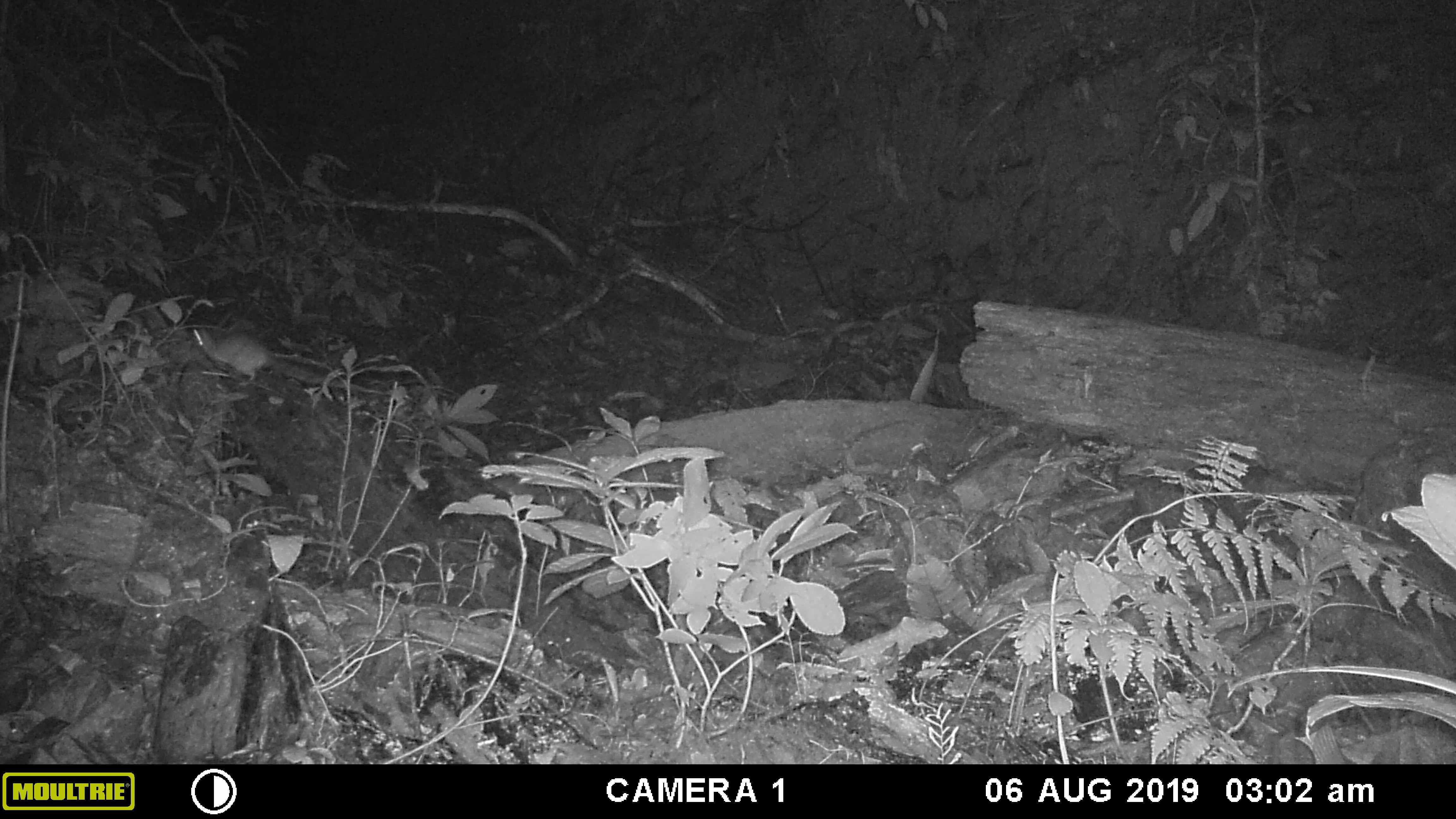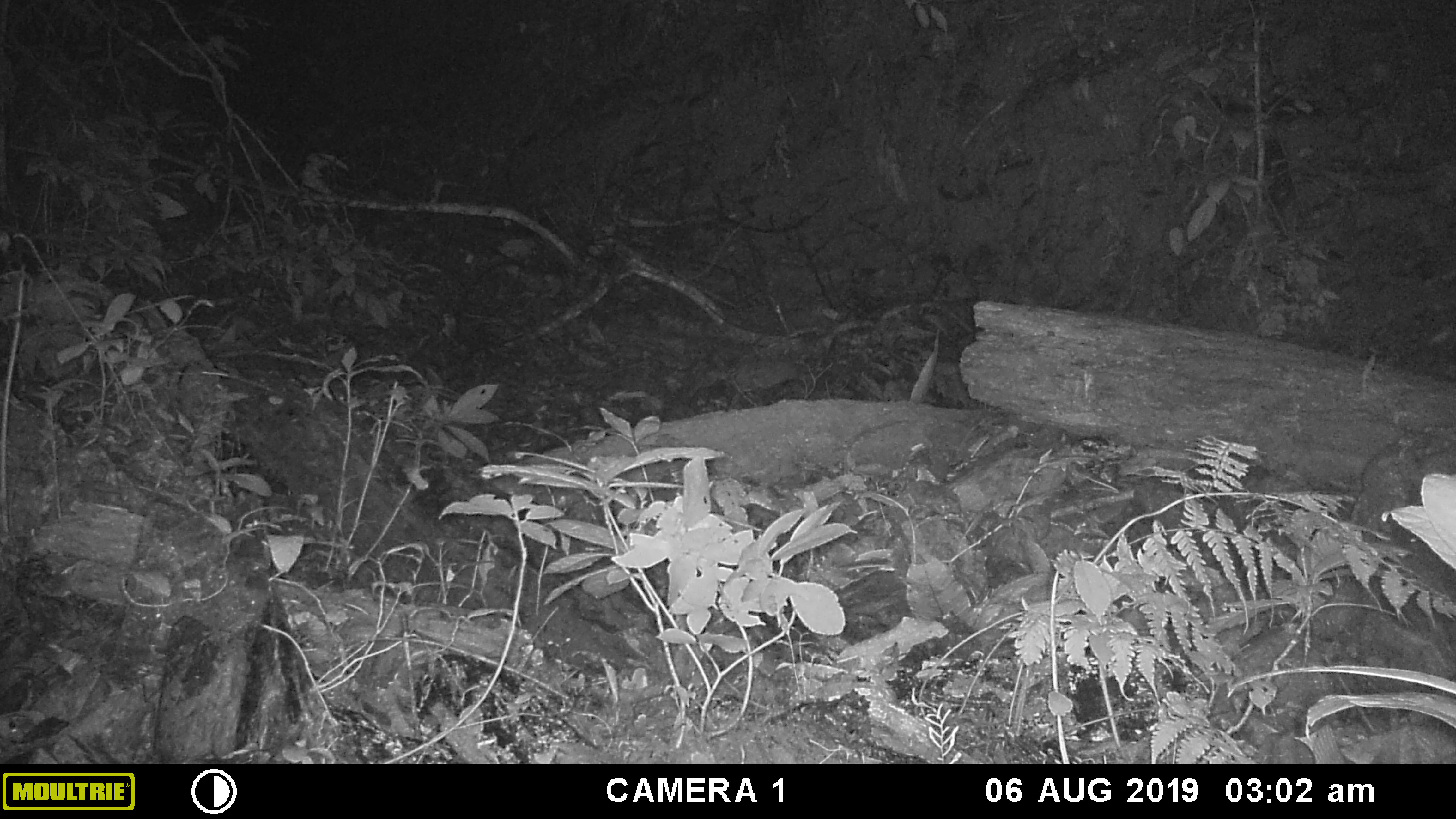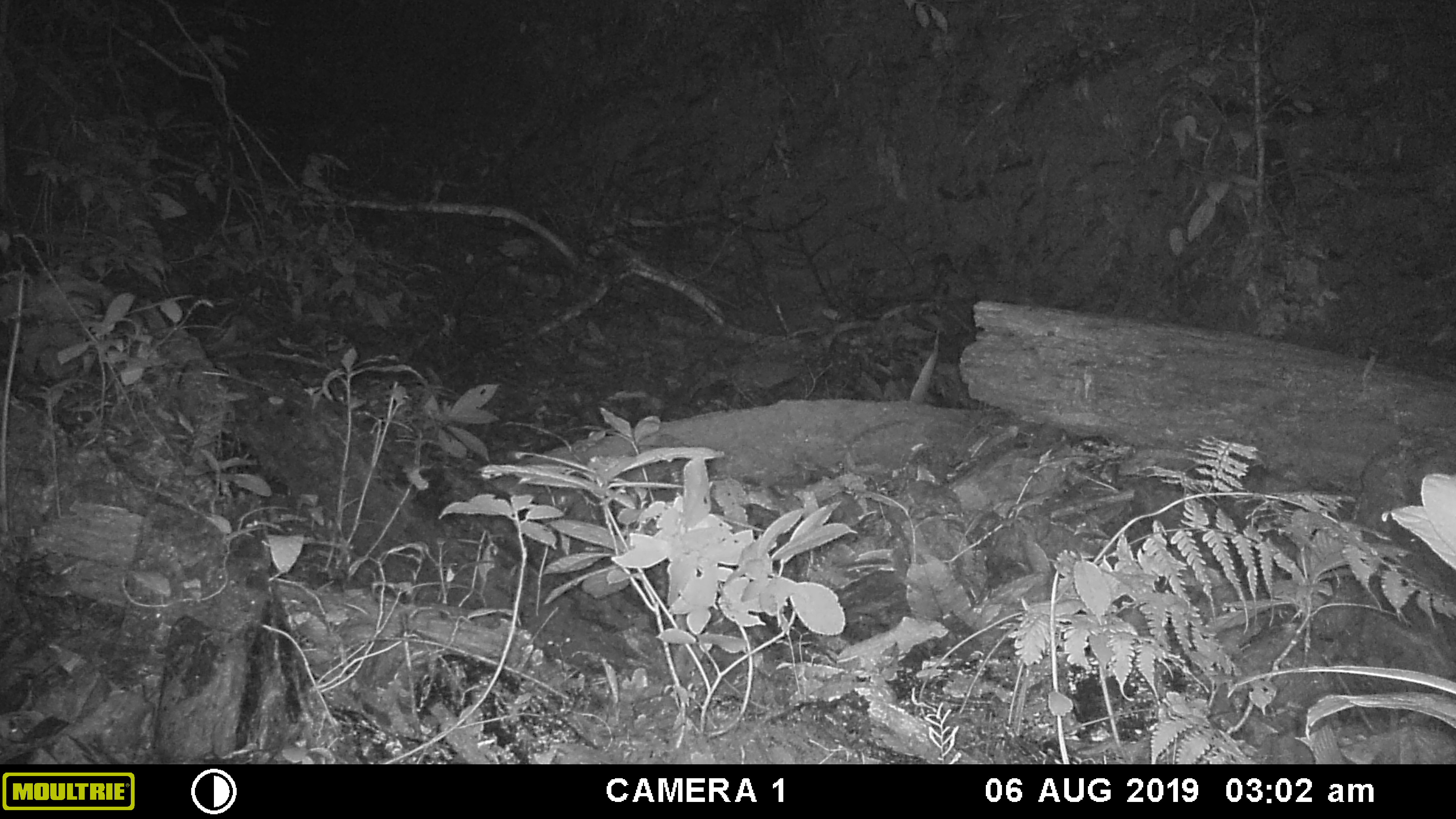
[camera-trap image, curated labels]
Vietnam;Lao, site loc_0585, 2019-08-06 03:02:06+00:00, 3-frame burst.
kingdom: Animalia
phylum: Chordata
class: Mammalia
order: Rodentia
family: Muridae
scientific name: Muridae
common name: old-world mice and rats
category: unidentified murid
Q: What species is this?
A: Unidentified murid (old-world mice and rats) (Muridae).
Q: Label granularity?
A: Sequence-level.